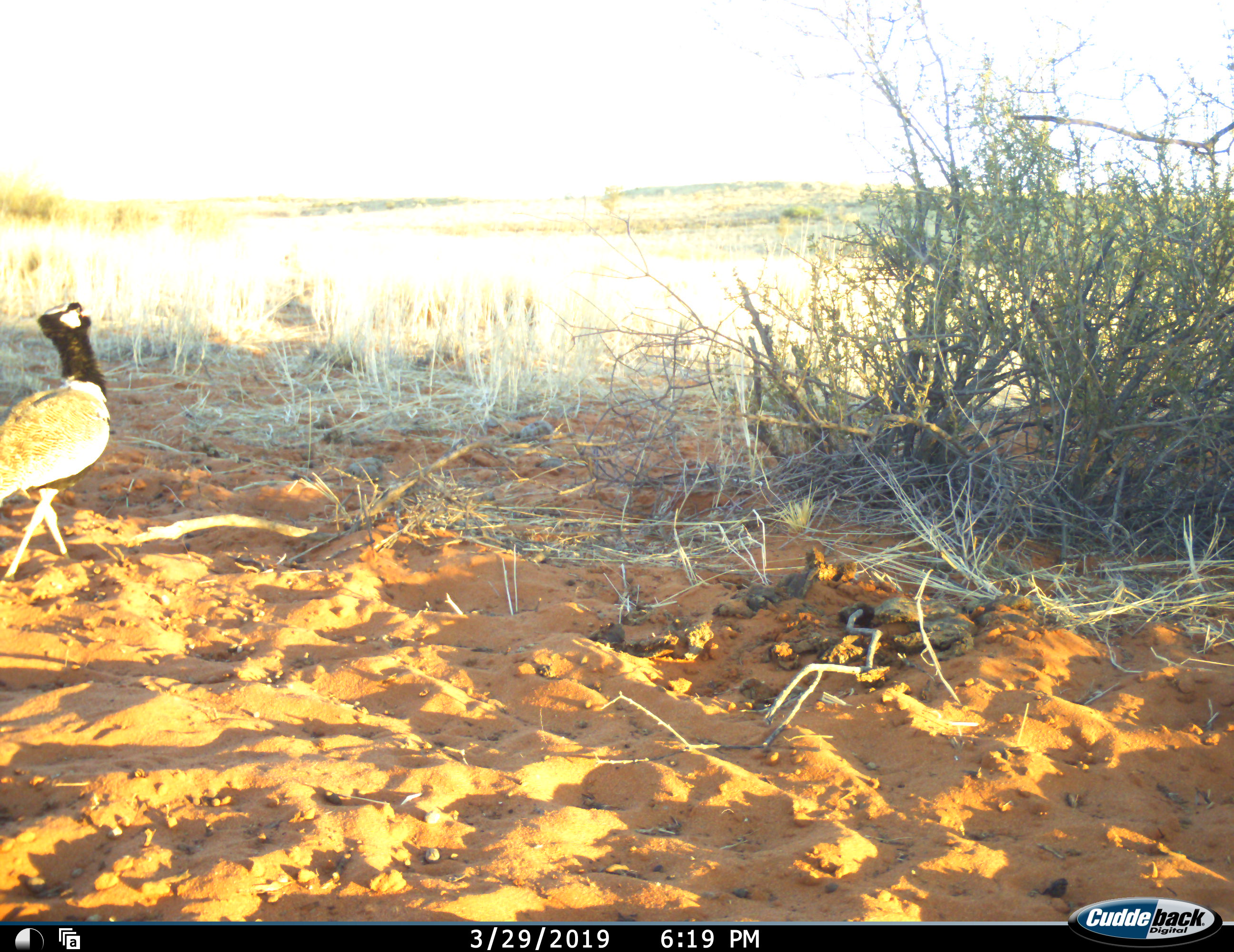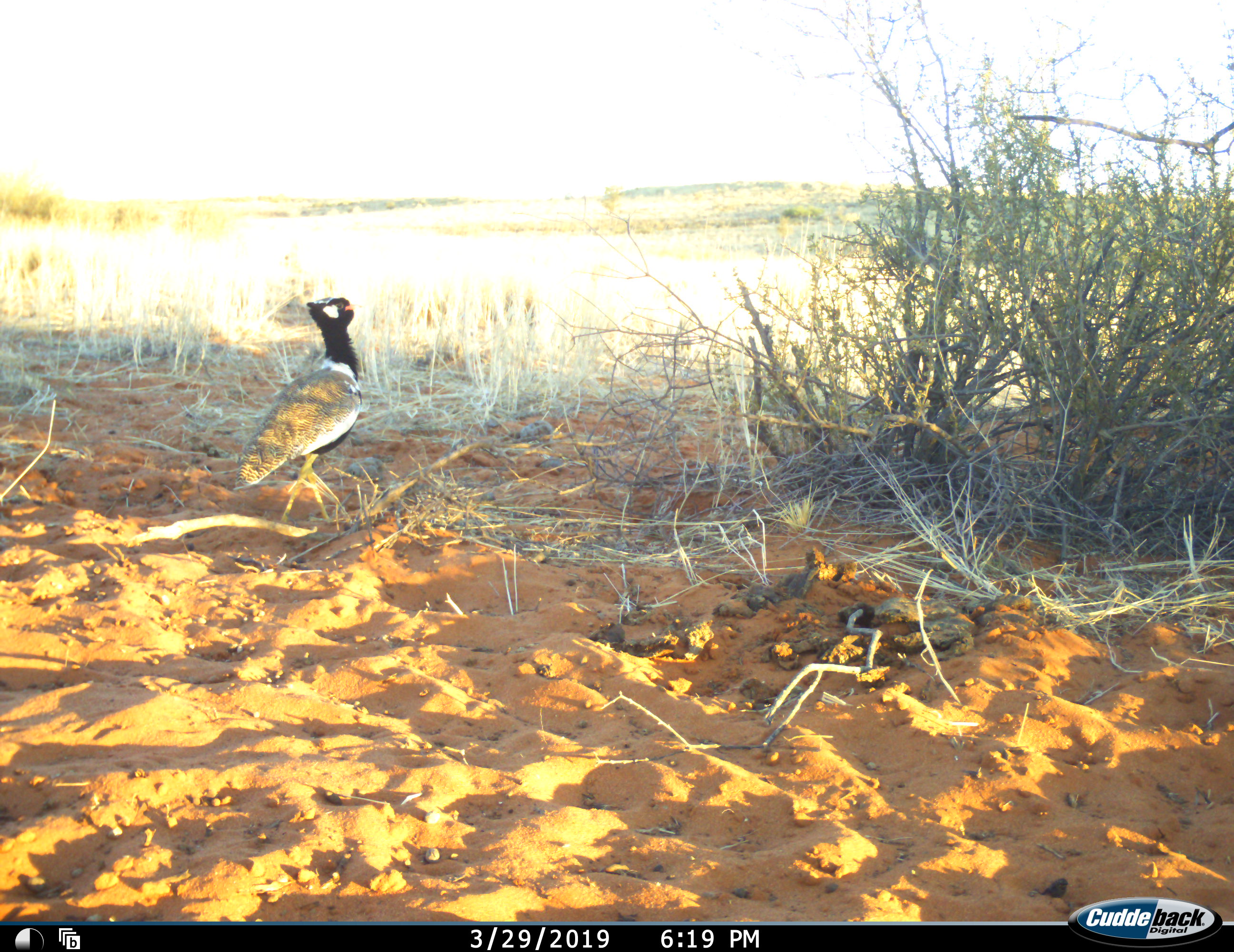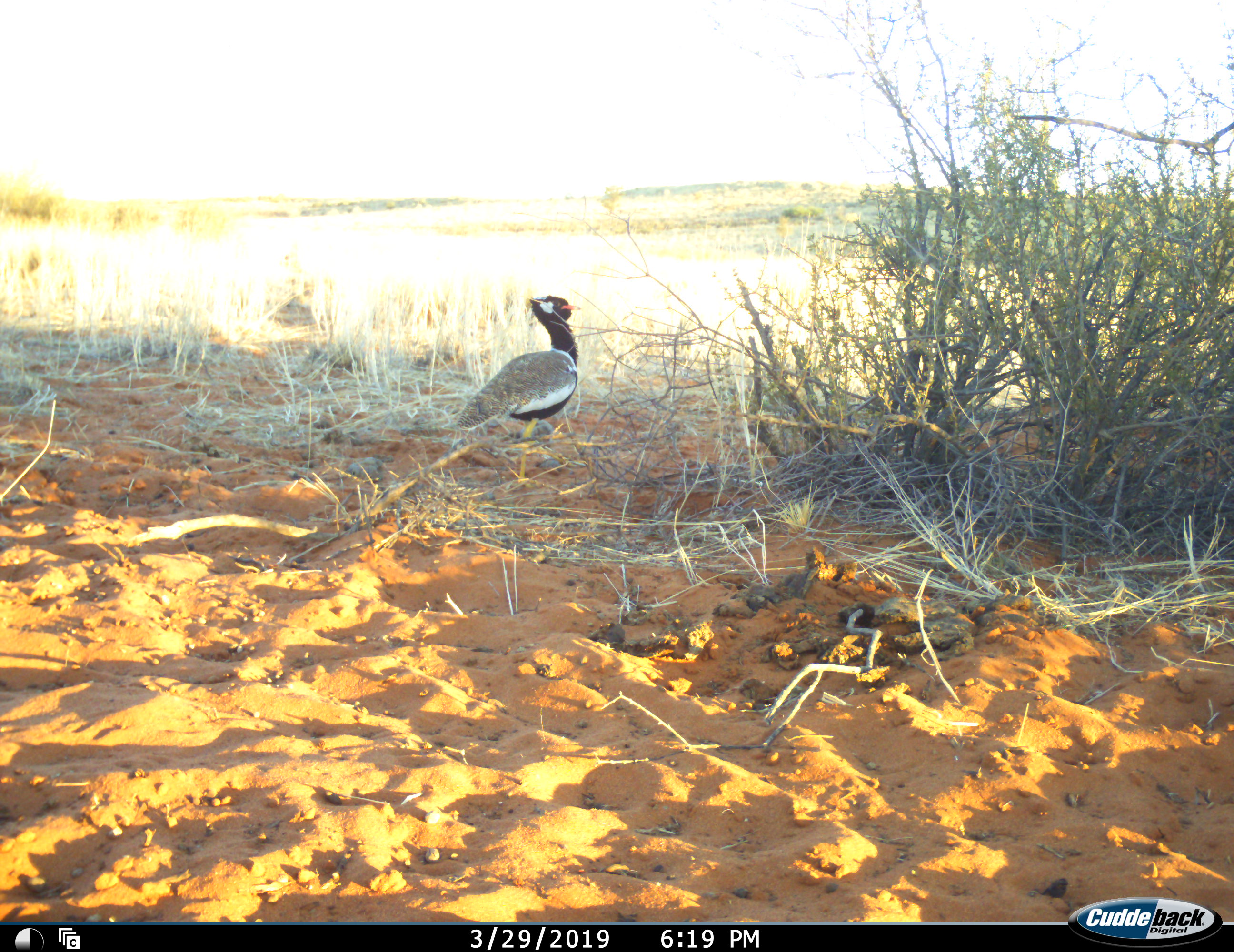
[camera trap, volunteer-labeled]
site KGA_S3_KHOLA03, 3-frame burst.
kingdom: Animalia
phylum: Chordata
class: Aves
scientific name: Aves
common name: bird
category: birdother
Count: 1.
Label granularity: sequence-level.